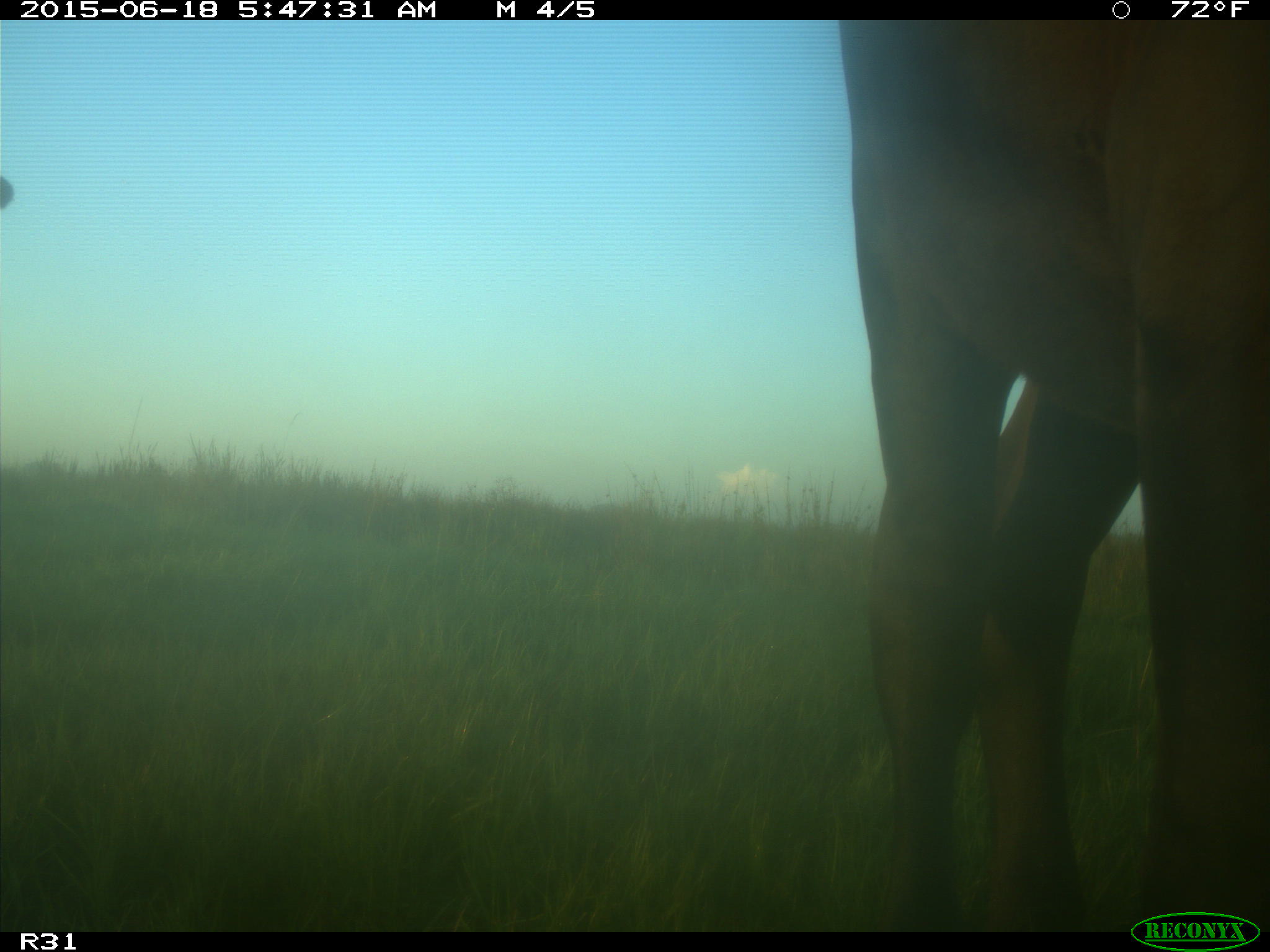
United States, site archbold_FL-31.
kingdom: Animalia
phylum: Chordata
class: Mammalia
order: Artiodactyla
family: Bovidae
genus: Bos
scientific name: Bos taurus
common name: domestic cow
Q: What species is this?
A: Bos taurus (domestic cow).